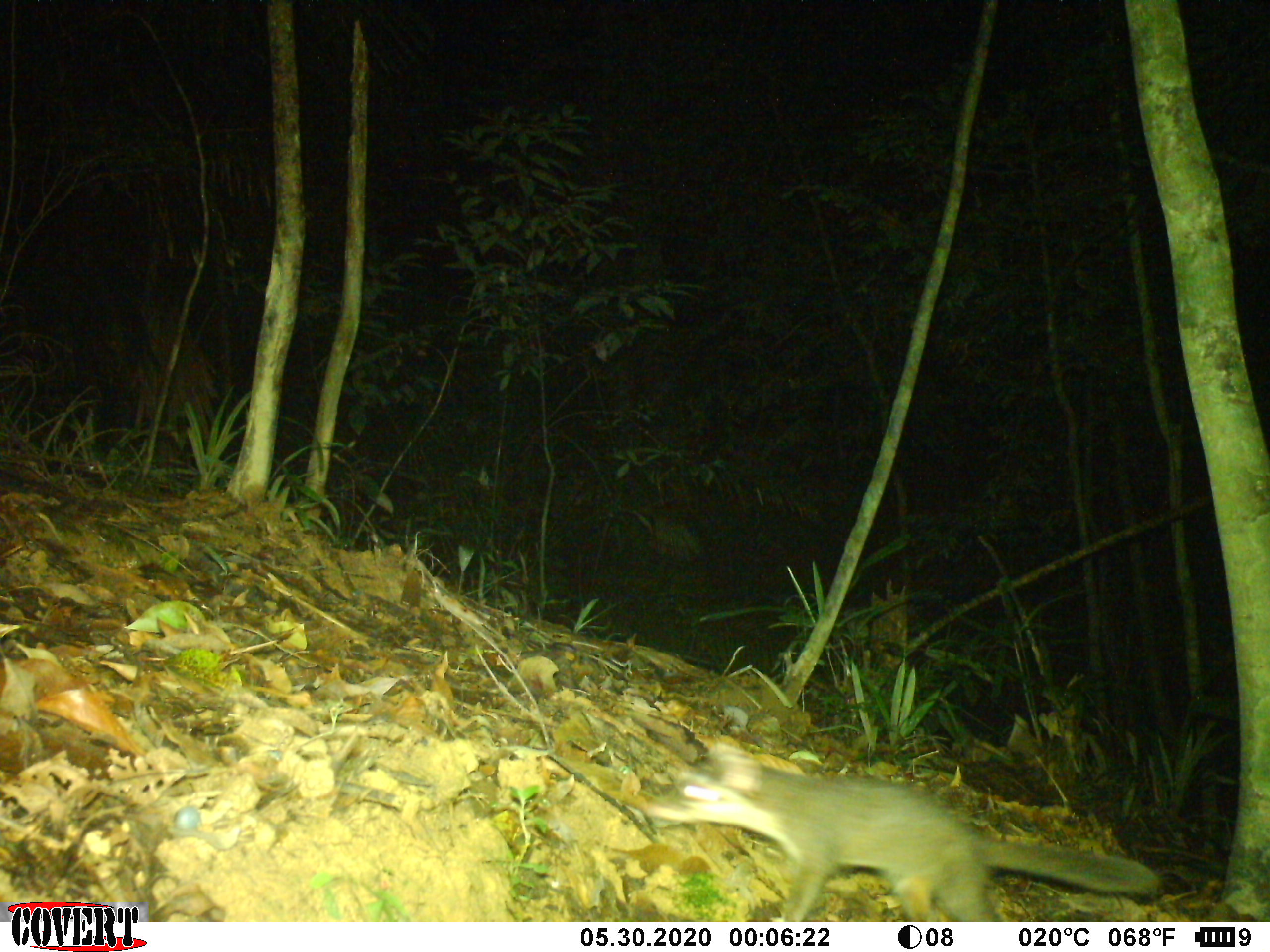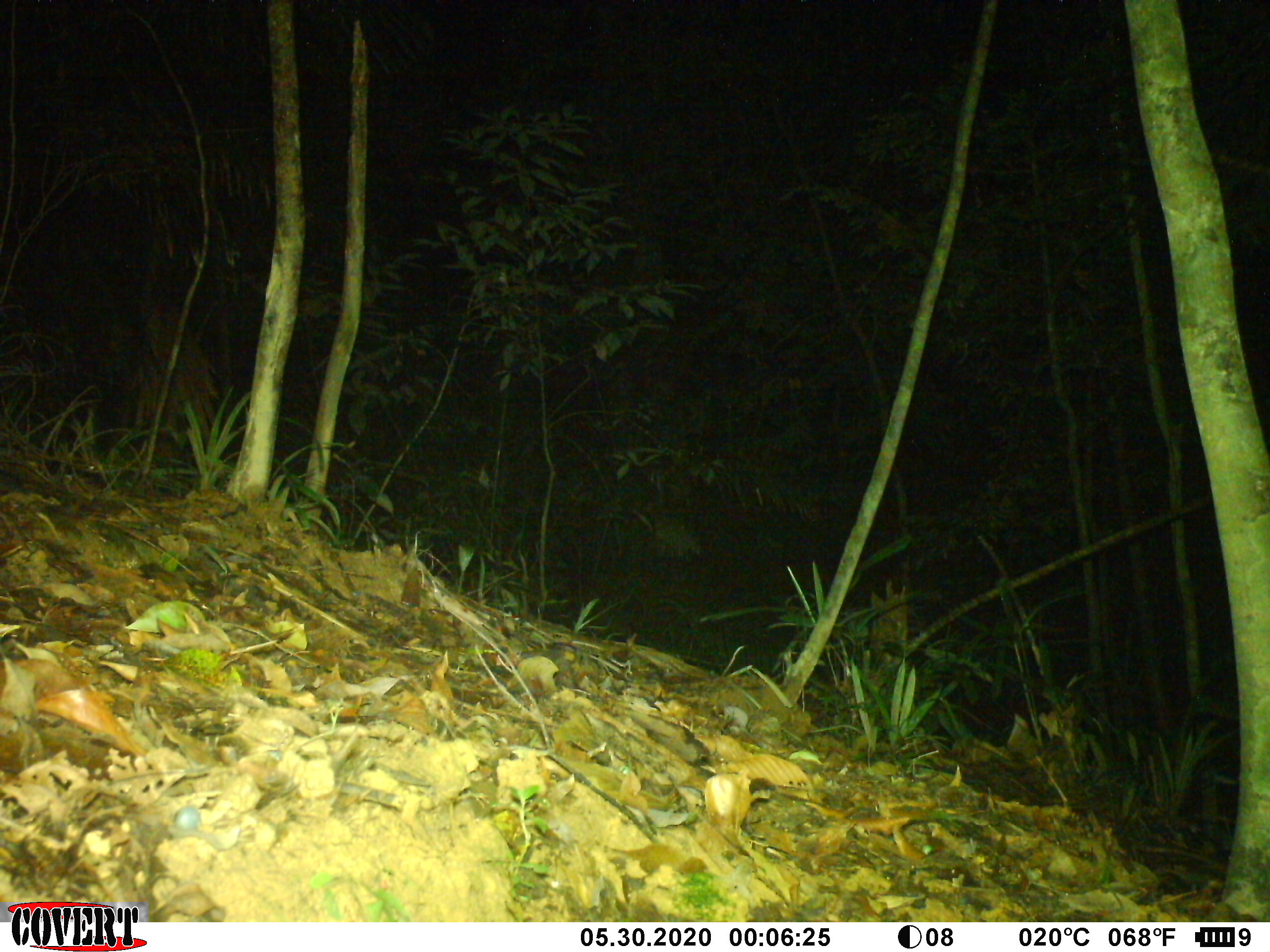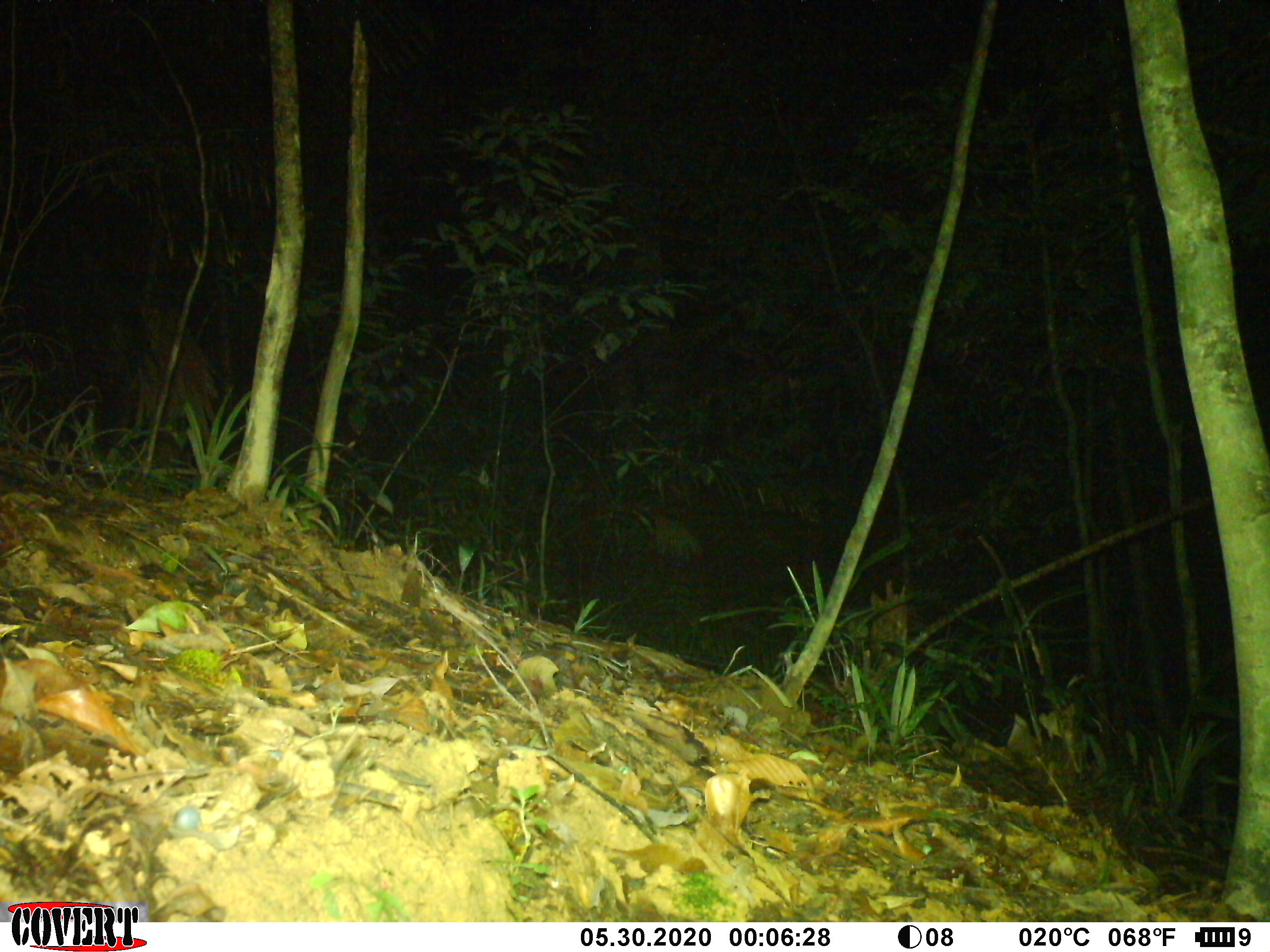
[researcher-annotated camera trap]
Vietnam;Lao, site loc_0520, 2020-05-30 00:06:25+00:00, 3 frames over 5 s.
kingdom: Animalia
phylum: Chordata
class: Mammalia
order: Carnivora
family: Mustelidae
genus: Melogale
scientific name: Melogale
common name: ferret badger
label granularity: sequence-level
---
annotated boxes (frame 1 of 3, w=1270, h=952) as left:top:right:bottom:
ferret badger: 640:732:1161:920